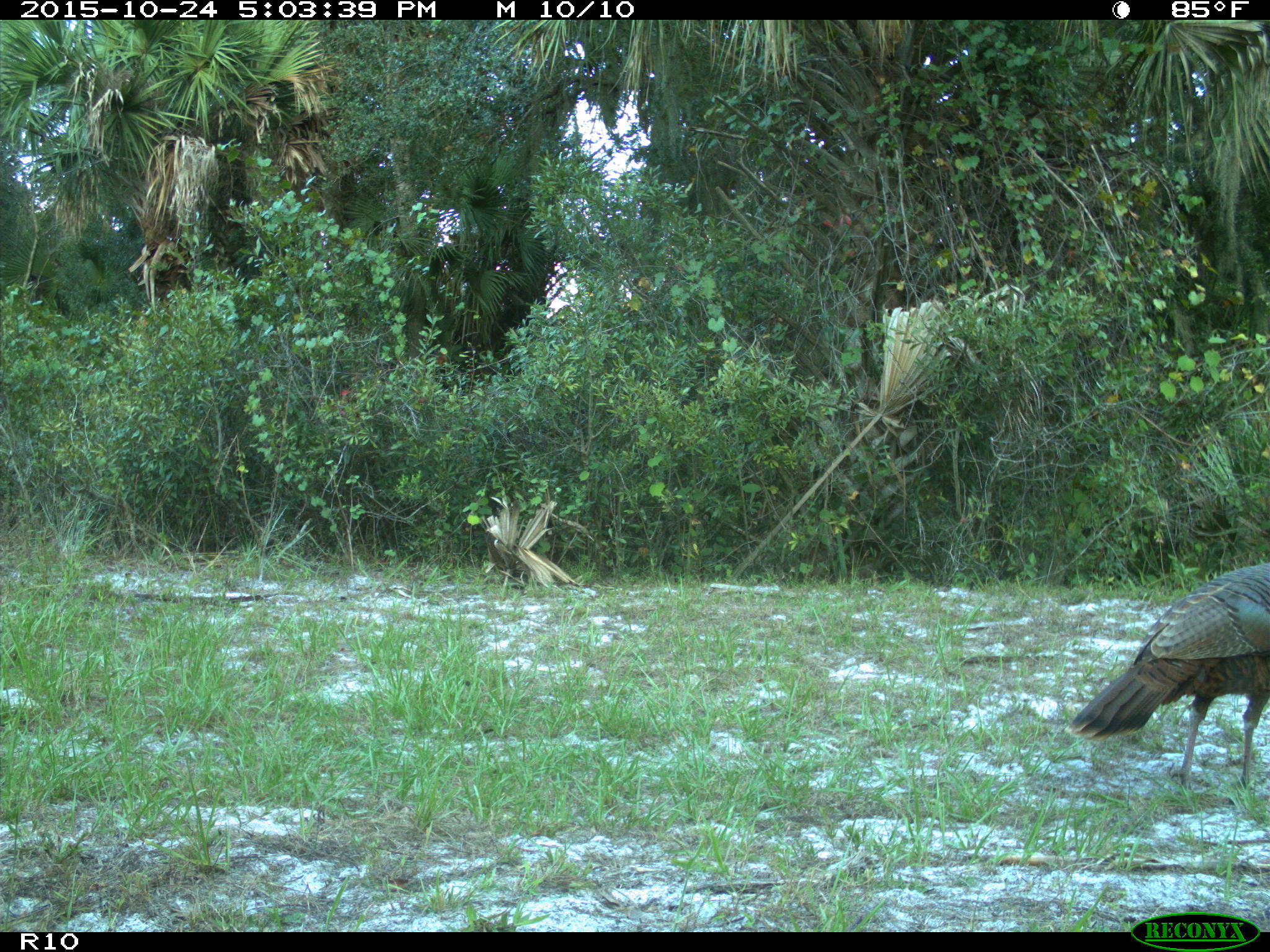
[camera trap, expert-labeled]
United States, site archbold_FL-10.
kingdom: Animalia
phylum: Chordata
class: Aves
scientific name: Aves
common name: birds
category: unidentified bird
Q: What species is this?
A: Unidentified bird (birds) (Aves).